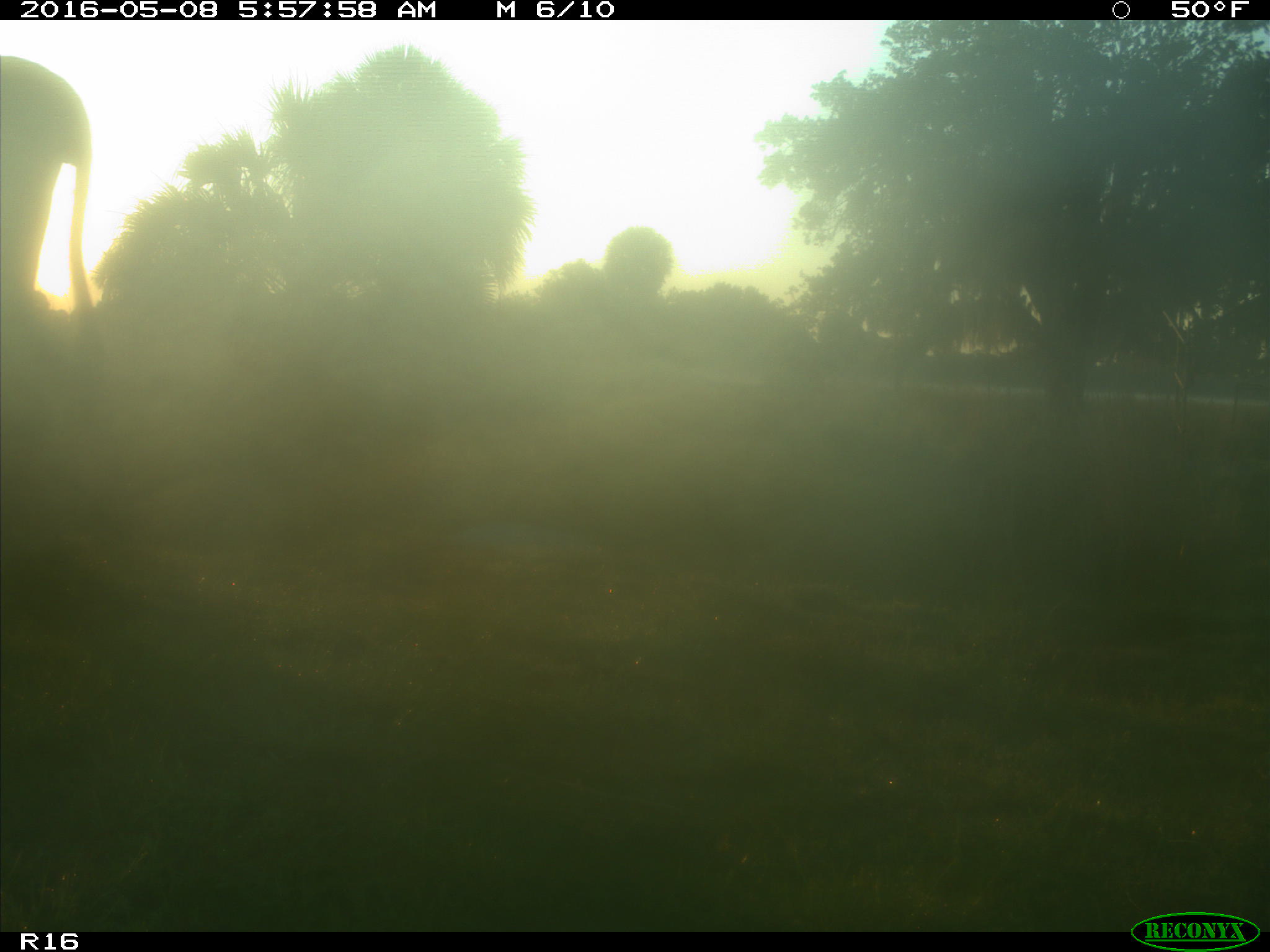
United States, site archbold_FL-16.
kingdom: Animalia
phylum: Chordata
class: Mammalia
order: Artiodactyla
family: Bovidae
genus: Bos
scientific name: Bos taurus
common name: domestic cow